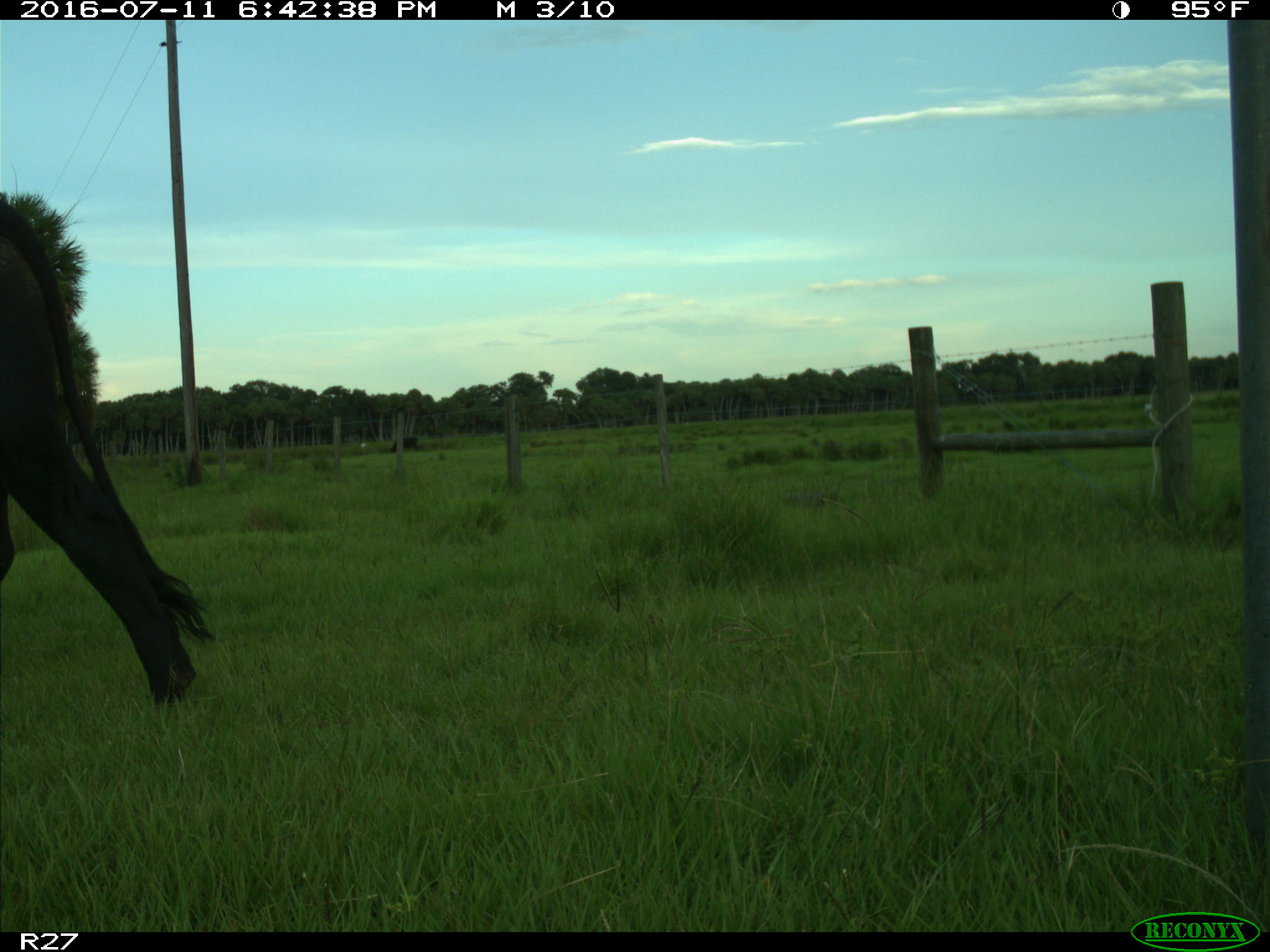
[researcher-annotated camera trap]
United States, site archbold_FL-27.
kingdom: Animalia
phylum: Chordata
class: Mammalia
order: Artiodactyla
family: Bovidae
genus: Bos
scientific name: Bos taurus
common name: domestic cow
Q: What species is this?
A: Bos taurus (domestic cow).